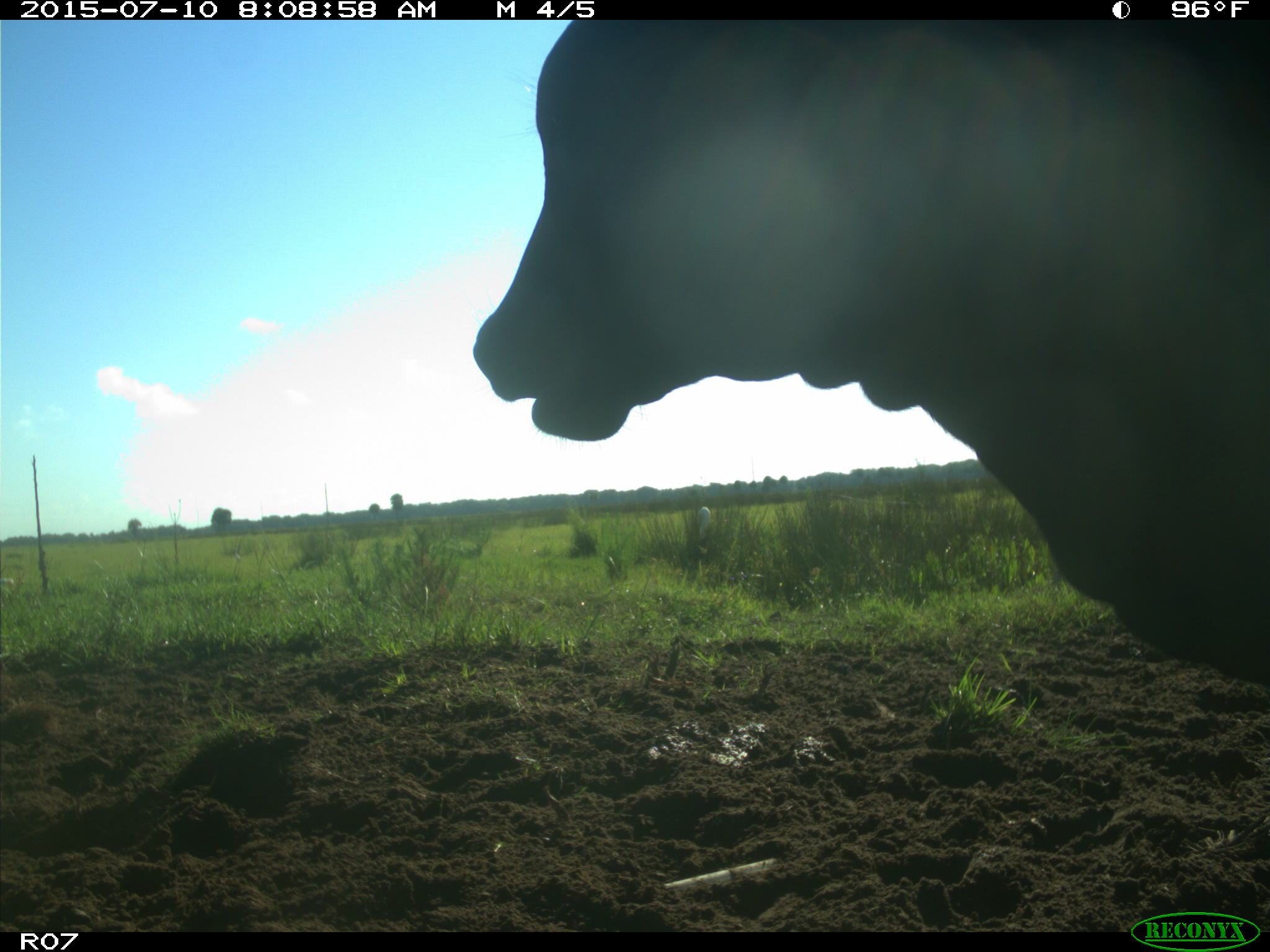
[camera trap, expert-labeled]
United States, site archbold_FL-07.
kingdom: Animalia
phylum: Chordata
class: Mammalia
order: Artiodactyla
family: Bovidae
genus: Bos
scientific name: Bos taurus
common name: domestic cow